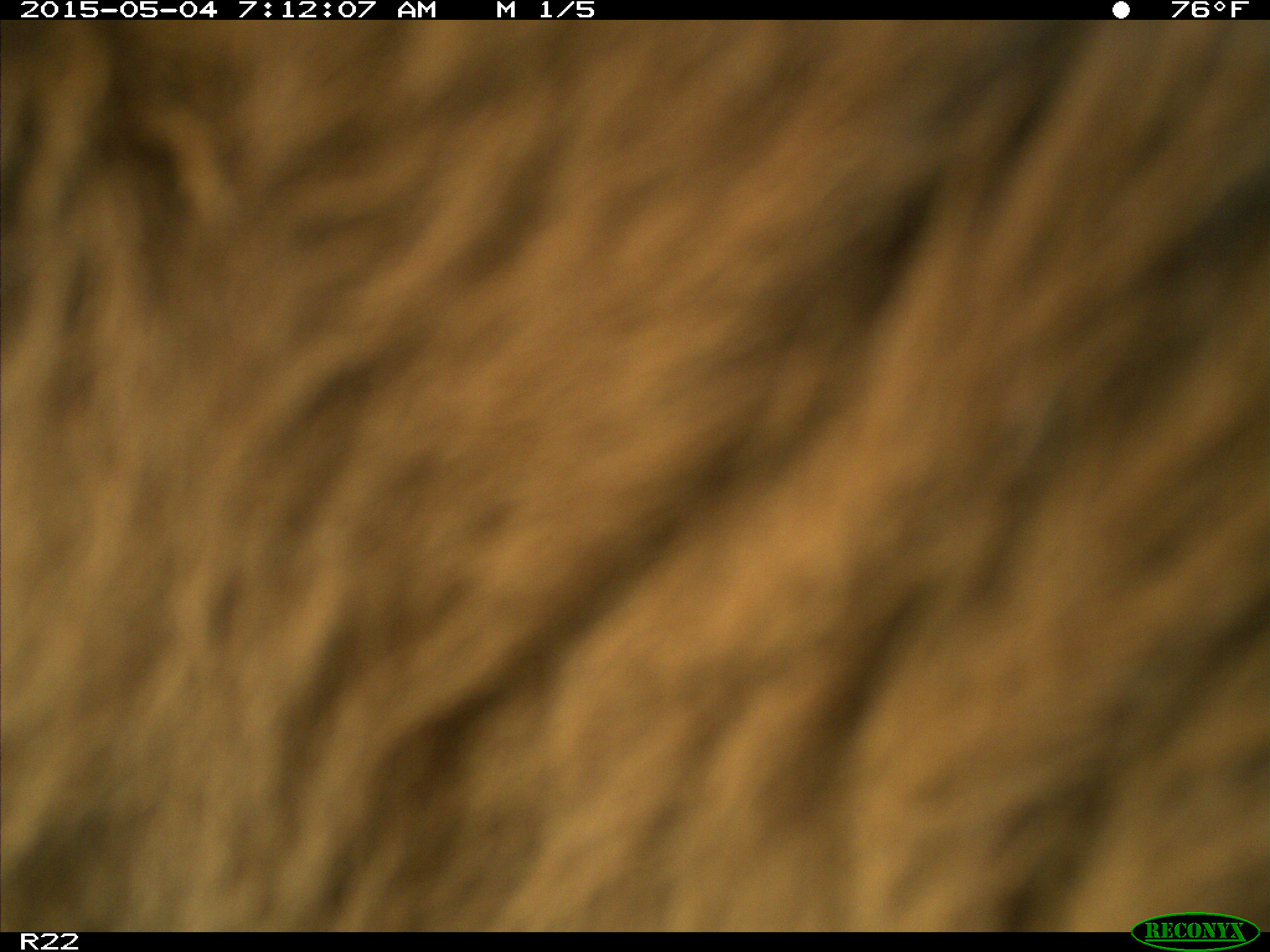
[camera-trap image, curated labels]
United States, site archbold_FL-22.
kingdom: Animalia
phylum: Chordata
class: Mammalia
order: Artiodactyla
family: Bovidae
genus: Bos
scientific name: Bos taurus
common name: domestic cow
Bos taurus (domestic cow).